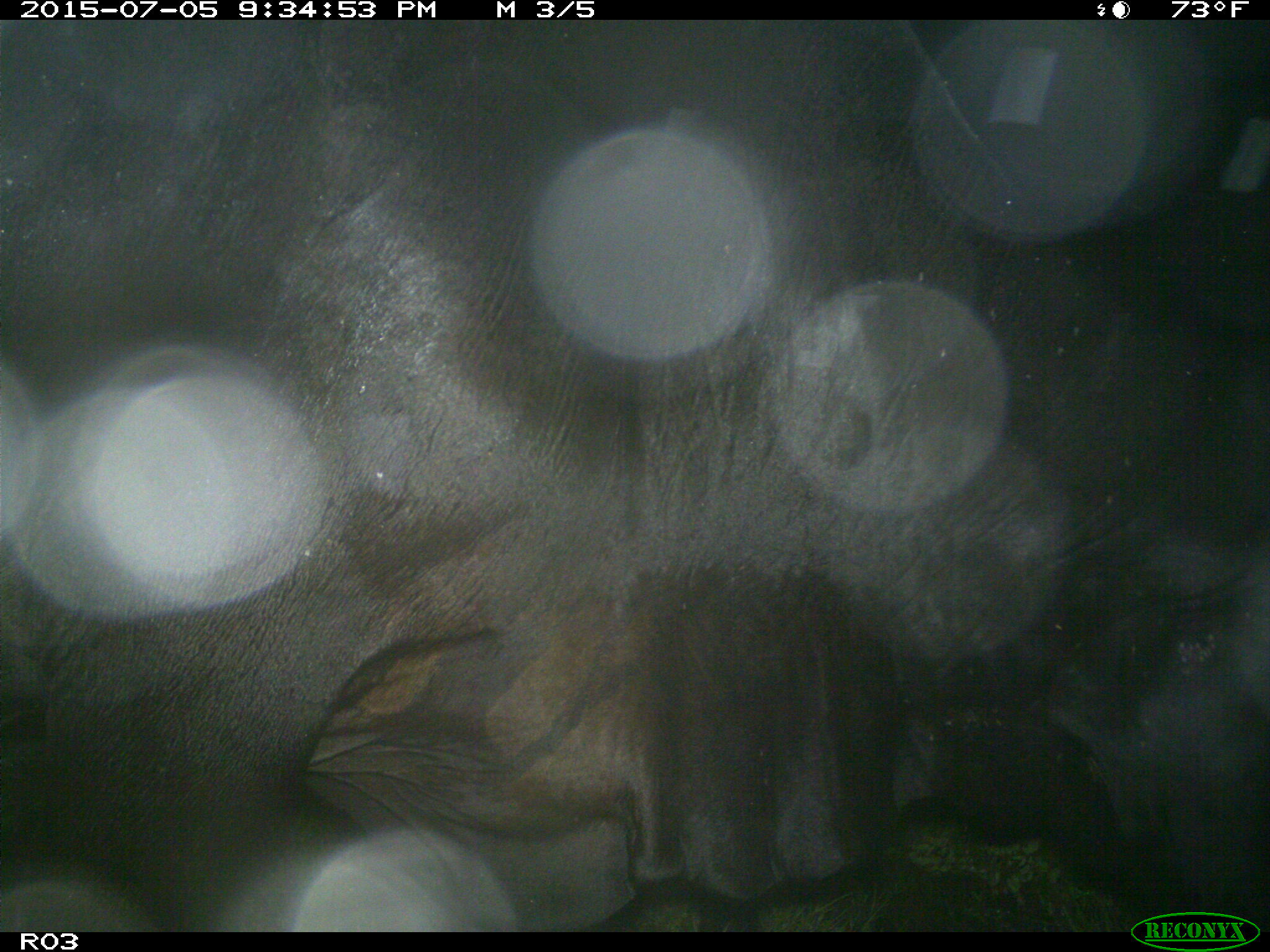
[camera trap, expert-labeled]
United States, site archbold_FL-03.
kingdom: Animalia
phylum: Chordata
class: Mammalia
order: Artiodactyla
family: Bovidae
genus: Bos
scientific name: Bos taurus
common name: domestic cow